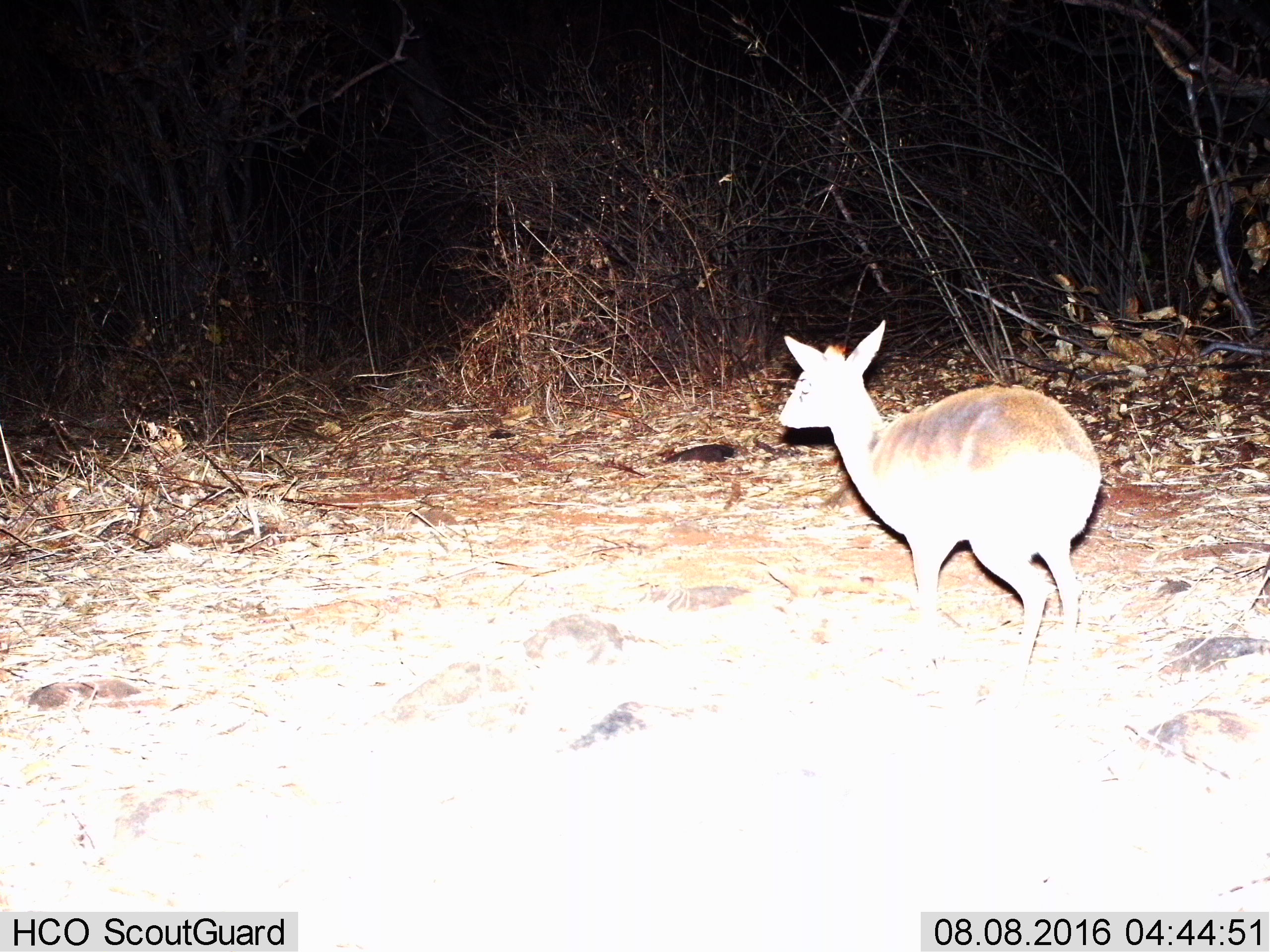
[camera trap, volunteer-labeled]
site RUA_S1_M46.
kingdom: Animalia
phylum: Chordata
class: Mammalia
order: Artiodactyla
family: Bovidae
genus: Madoqua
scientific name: Madoqua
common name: dik-dik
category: dikdik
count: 1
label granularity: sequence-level